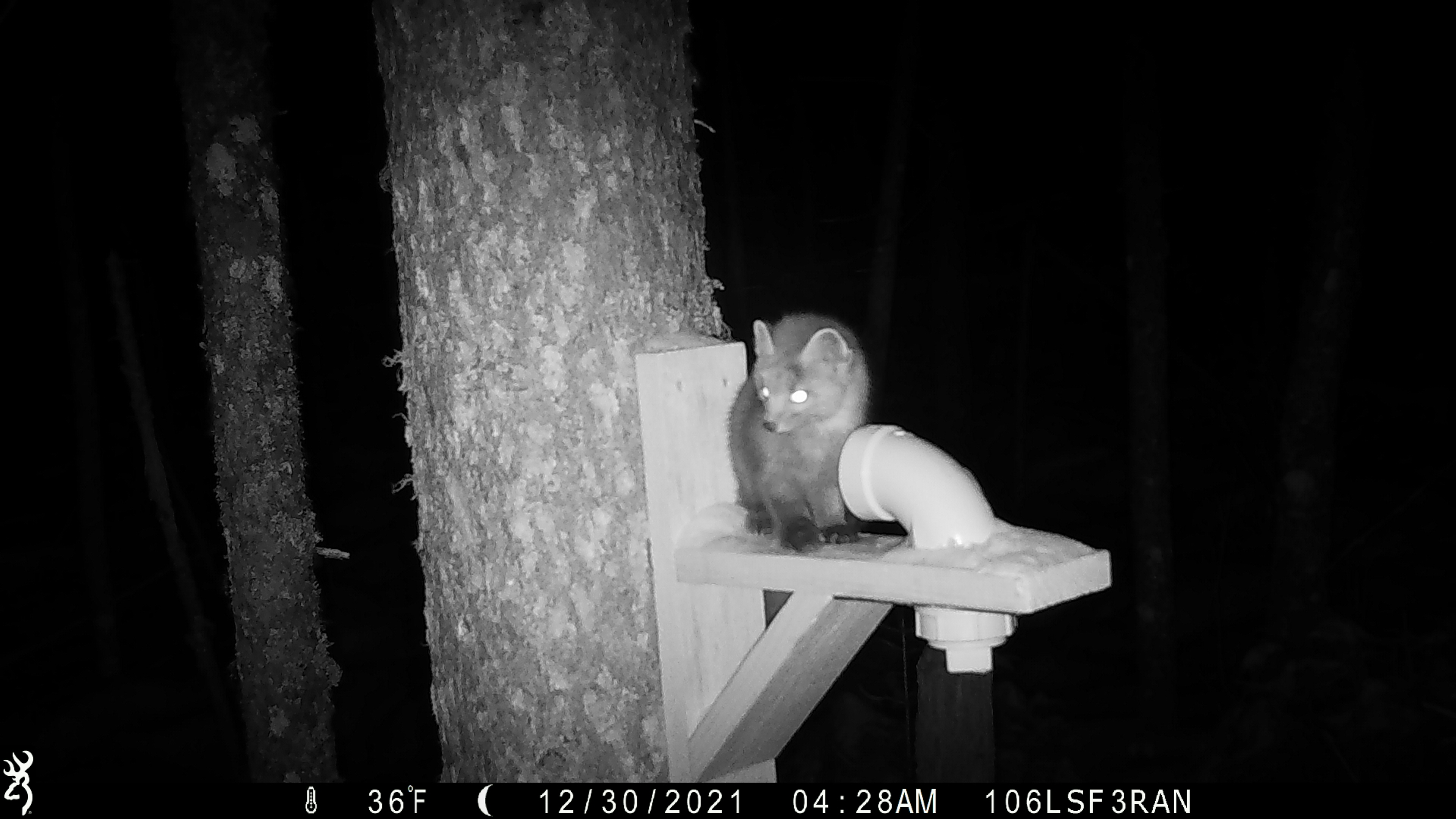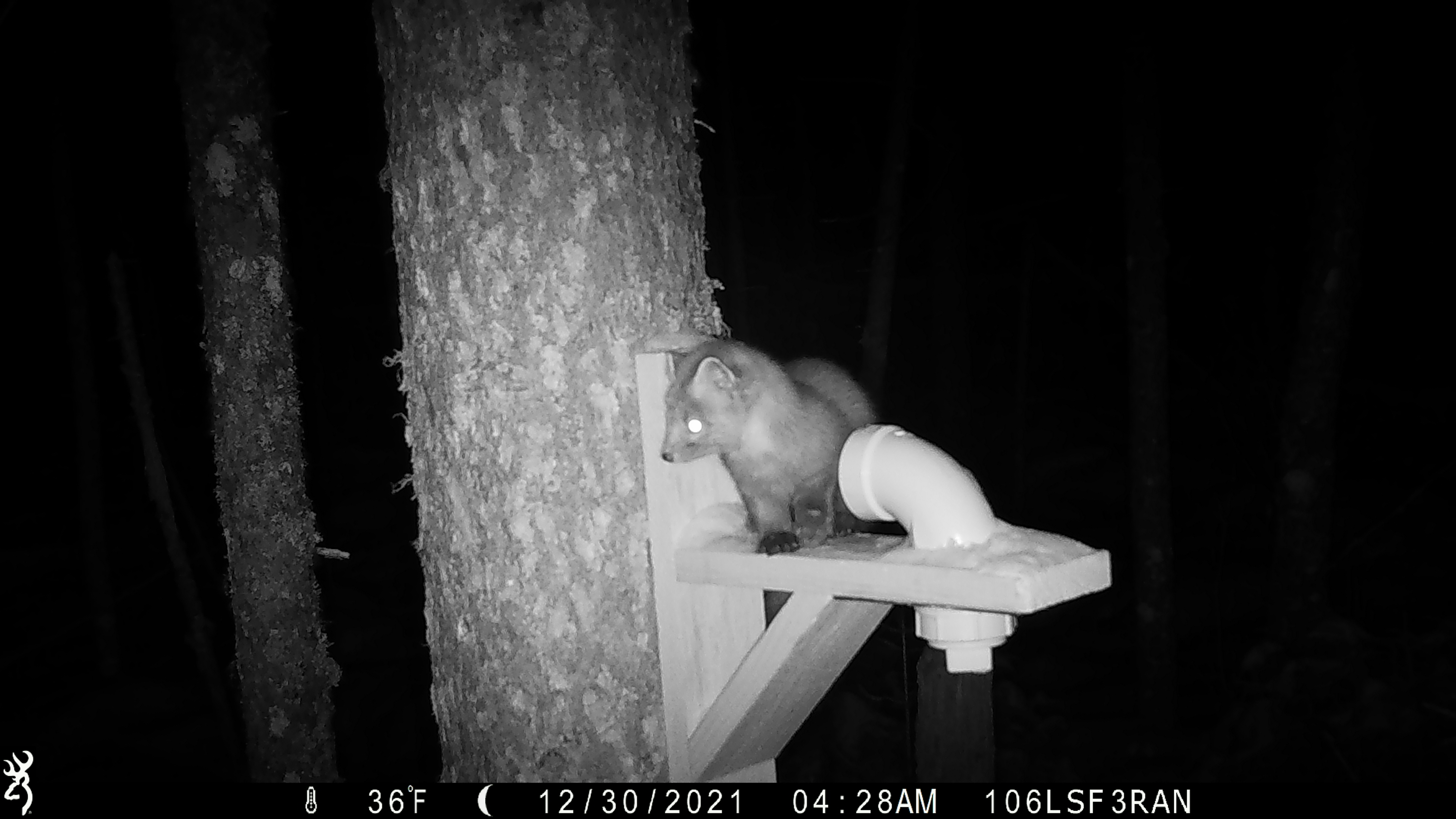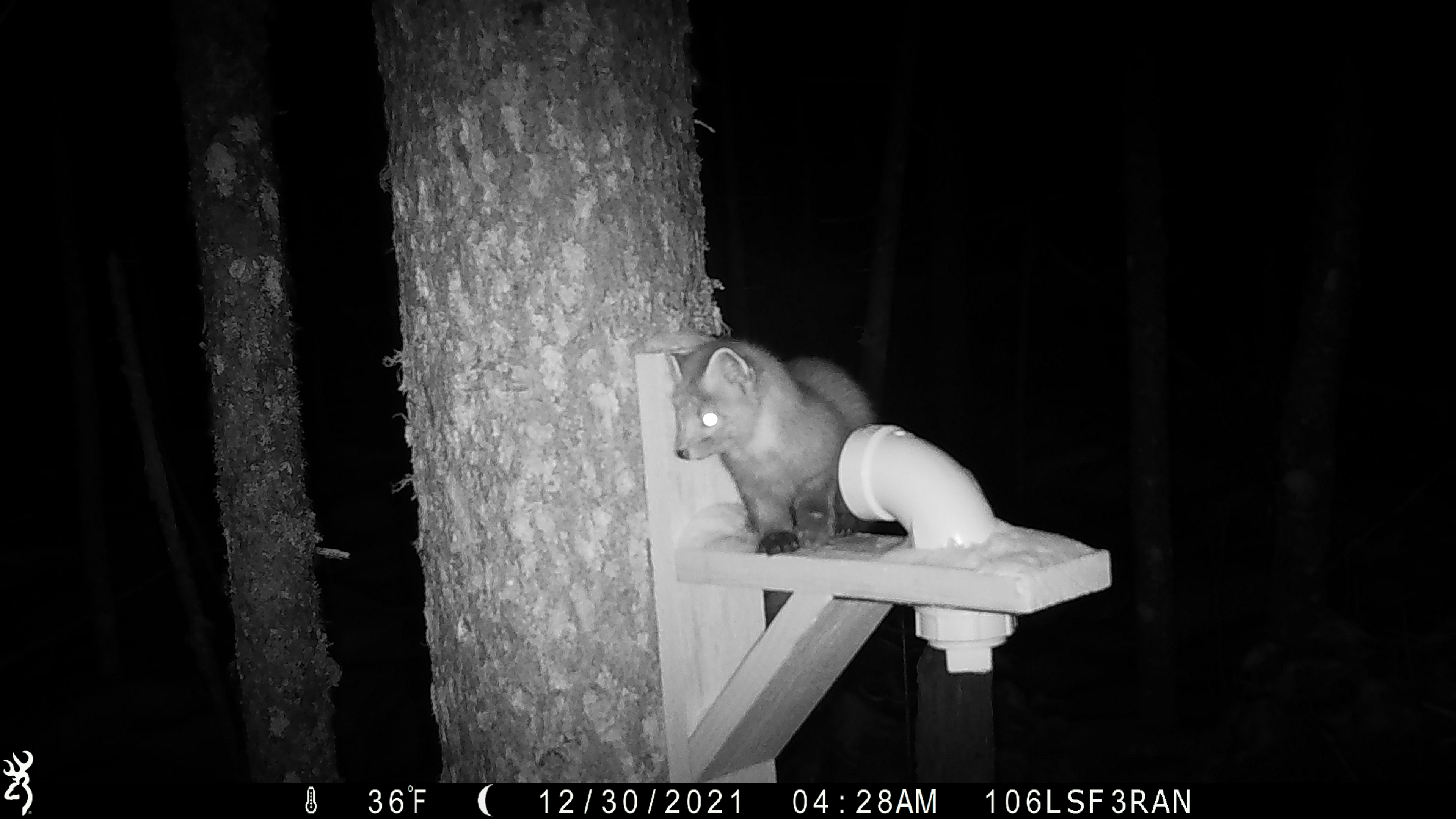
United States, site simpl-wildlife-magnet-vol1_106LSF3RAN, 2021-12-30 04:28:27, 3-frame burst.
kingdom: Animalia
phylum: Chordata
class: Mammalia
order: Carnivora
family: Mustelidae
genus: Martes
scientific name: Martes americana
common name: american marten